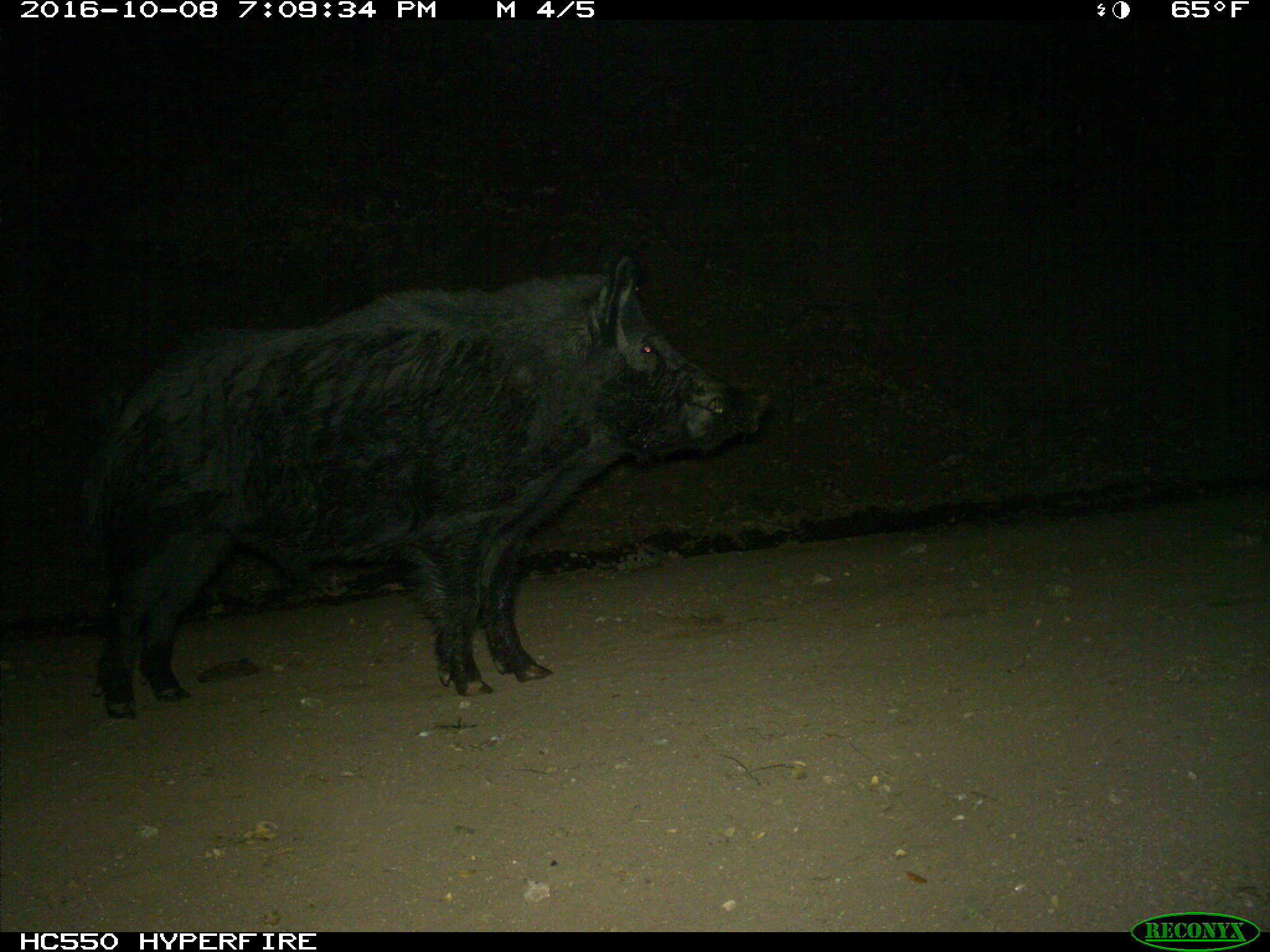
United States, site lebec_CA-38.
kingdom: Animalia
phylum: Chordata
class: Mammalia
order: Artiodactyla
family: Suidae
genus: Sus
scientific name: Sus scrofa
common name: wild boar